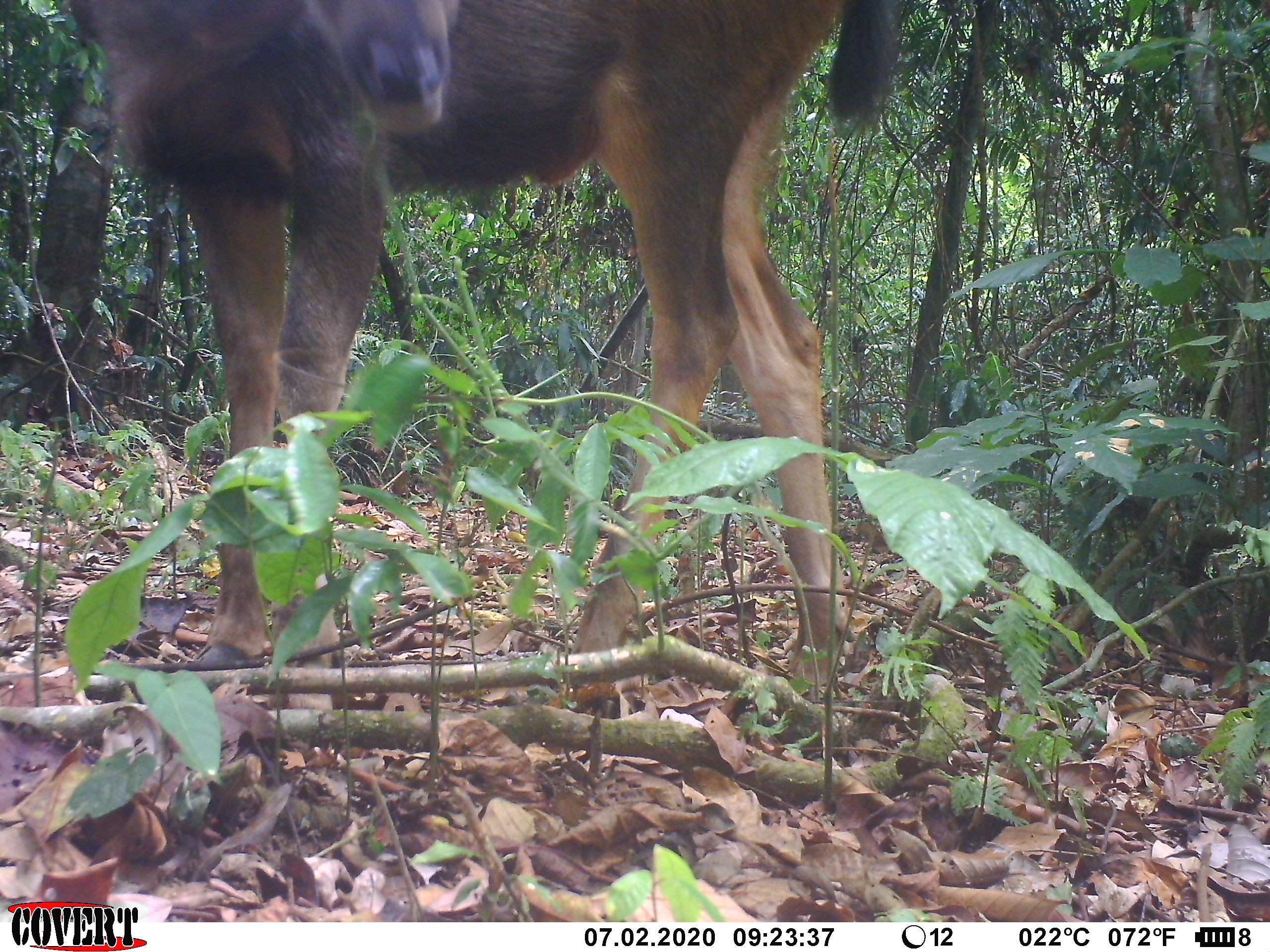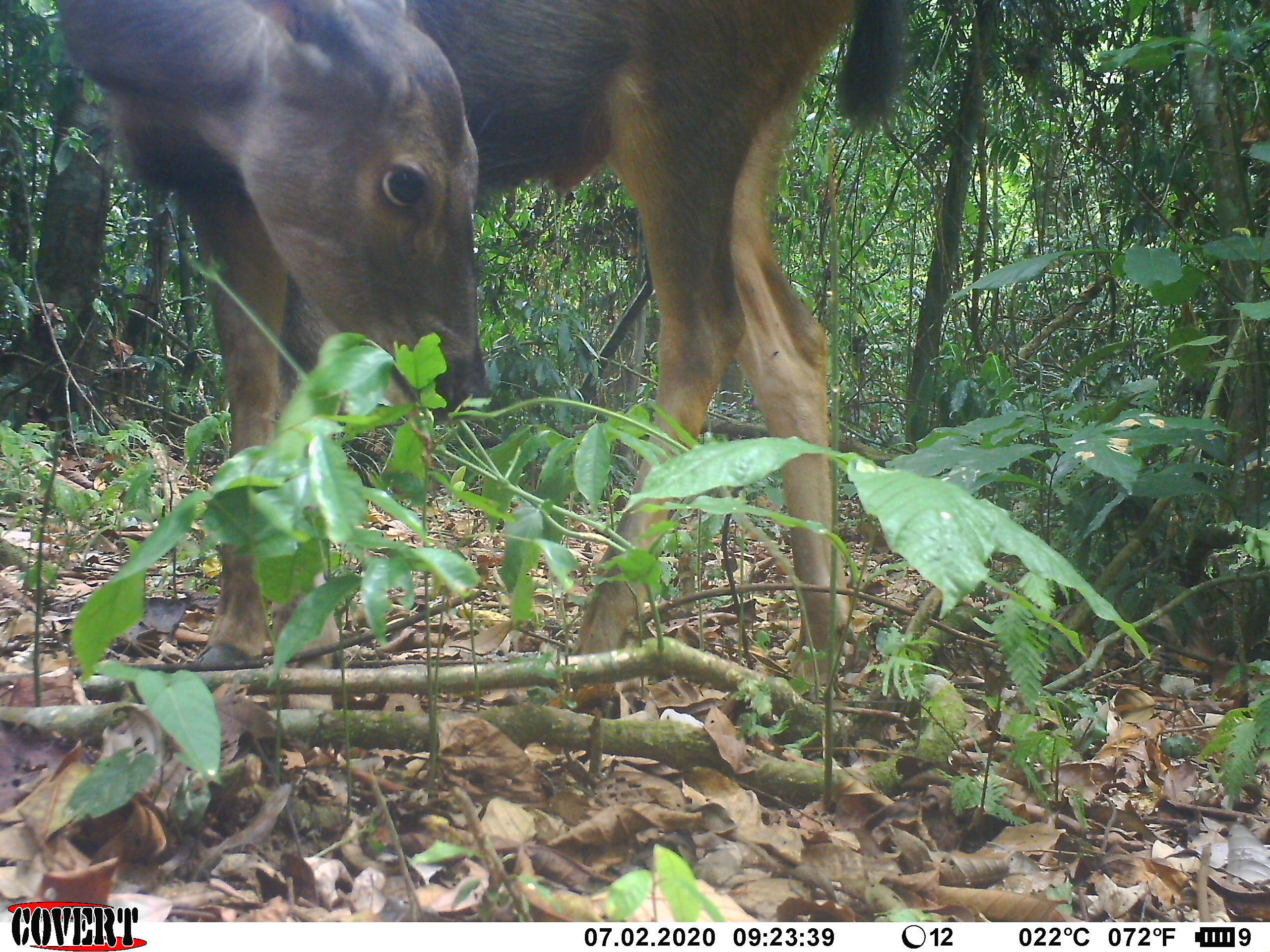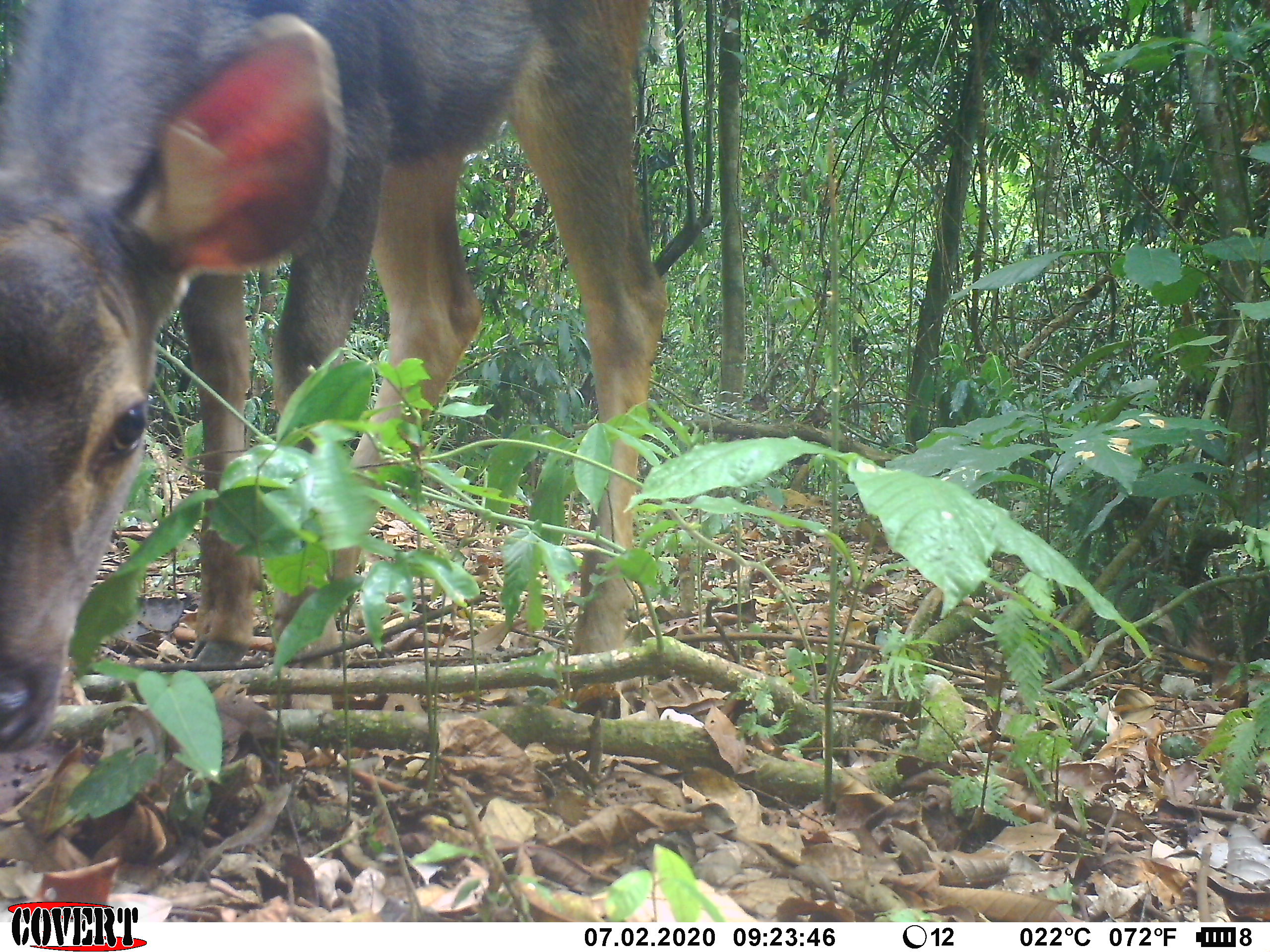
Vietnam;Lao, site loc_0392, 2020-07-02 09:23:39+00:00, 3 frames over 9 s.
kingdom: Animalia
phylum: Chordata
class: Mammalia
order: Artiodactyla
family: Cervidae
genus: Rusa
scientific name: Rusa unicolor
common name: sambar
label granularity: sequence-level